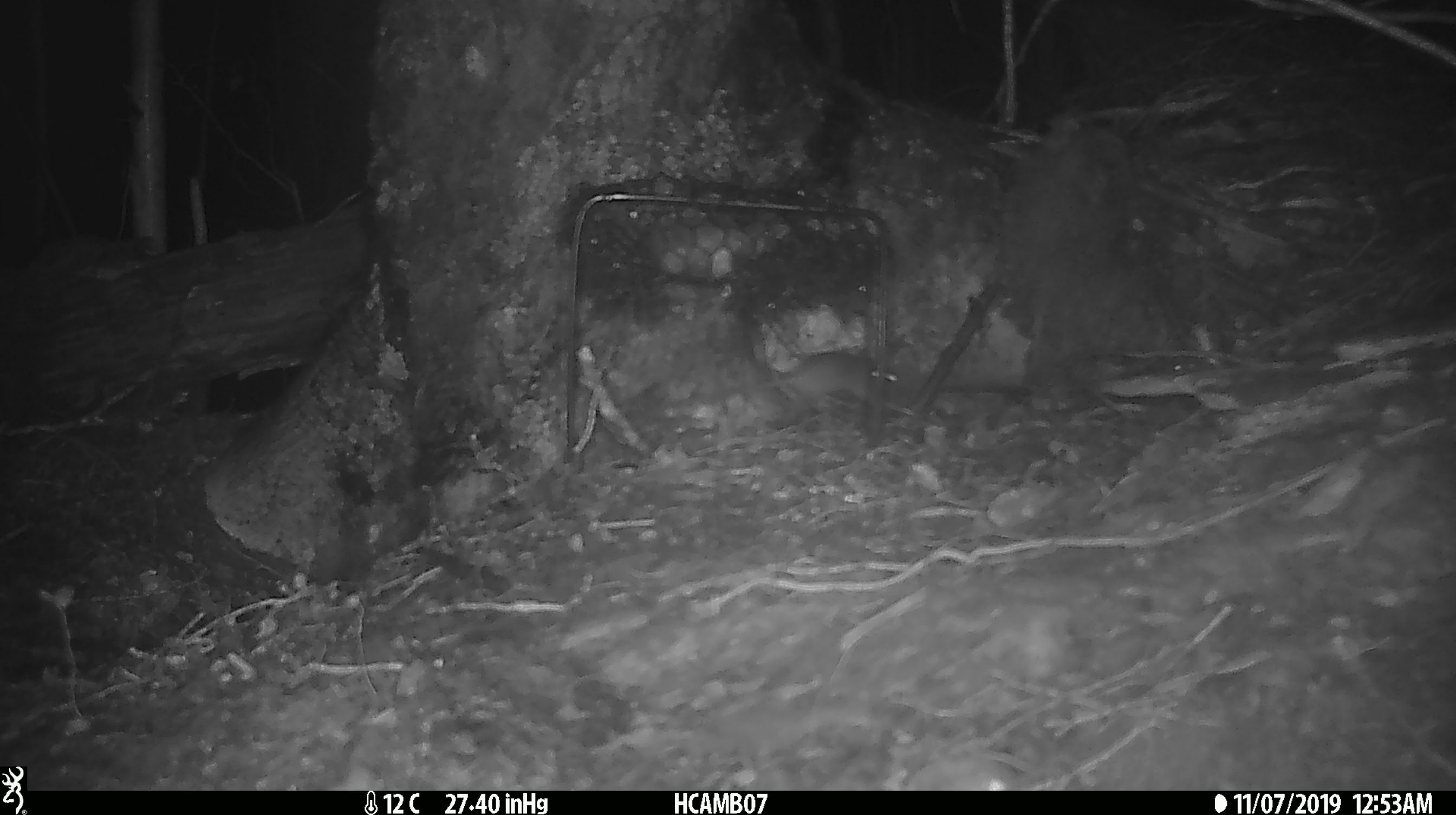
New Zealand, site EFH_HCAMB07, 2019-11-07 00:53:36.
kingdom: Animalia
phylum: Chordata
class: Mammalia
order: Rodentia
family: Muridae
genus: Mus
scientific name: Mus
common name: mouse